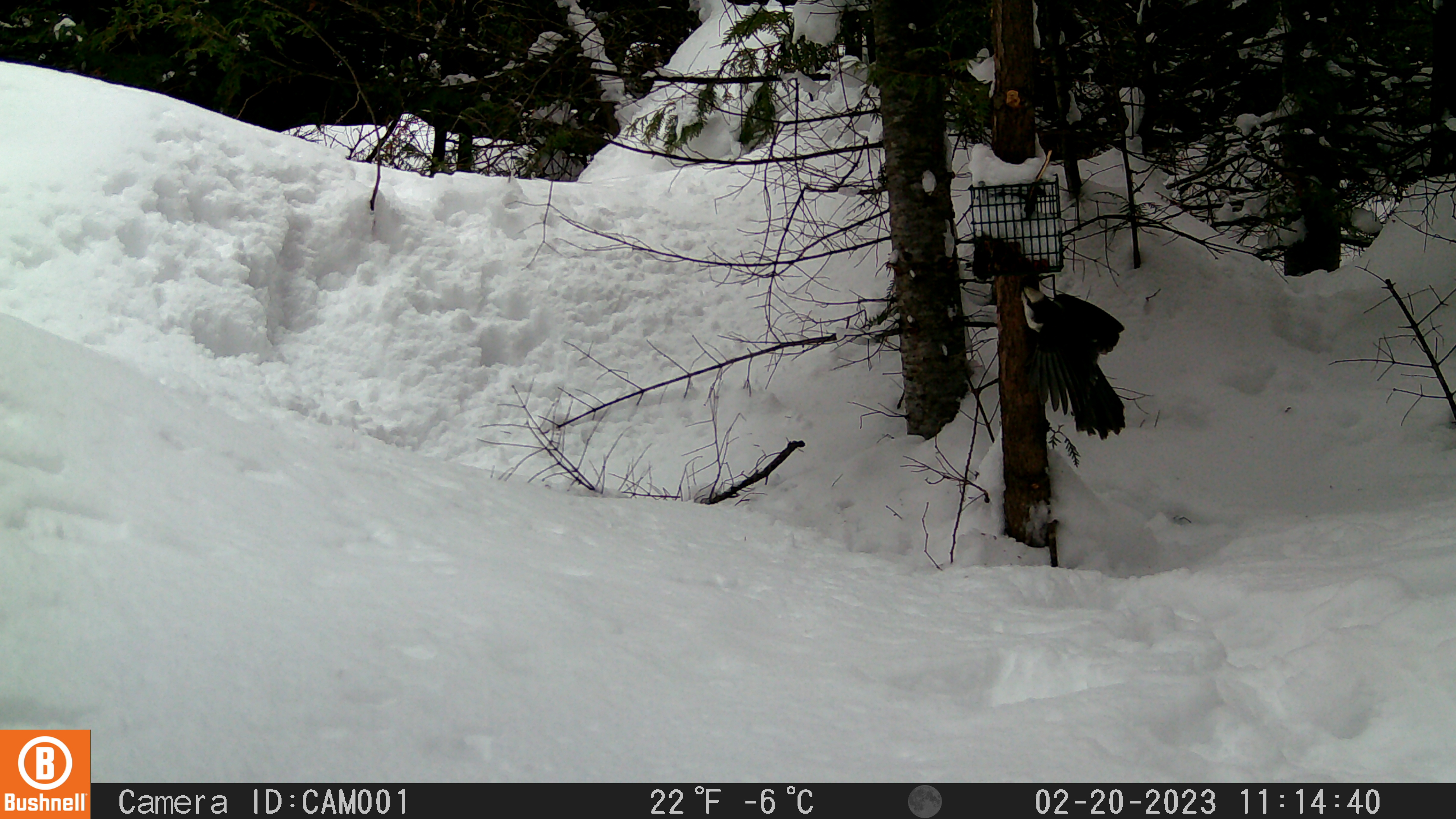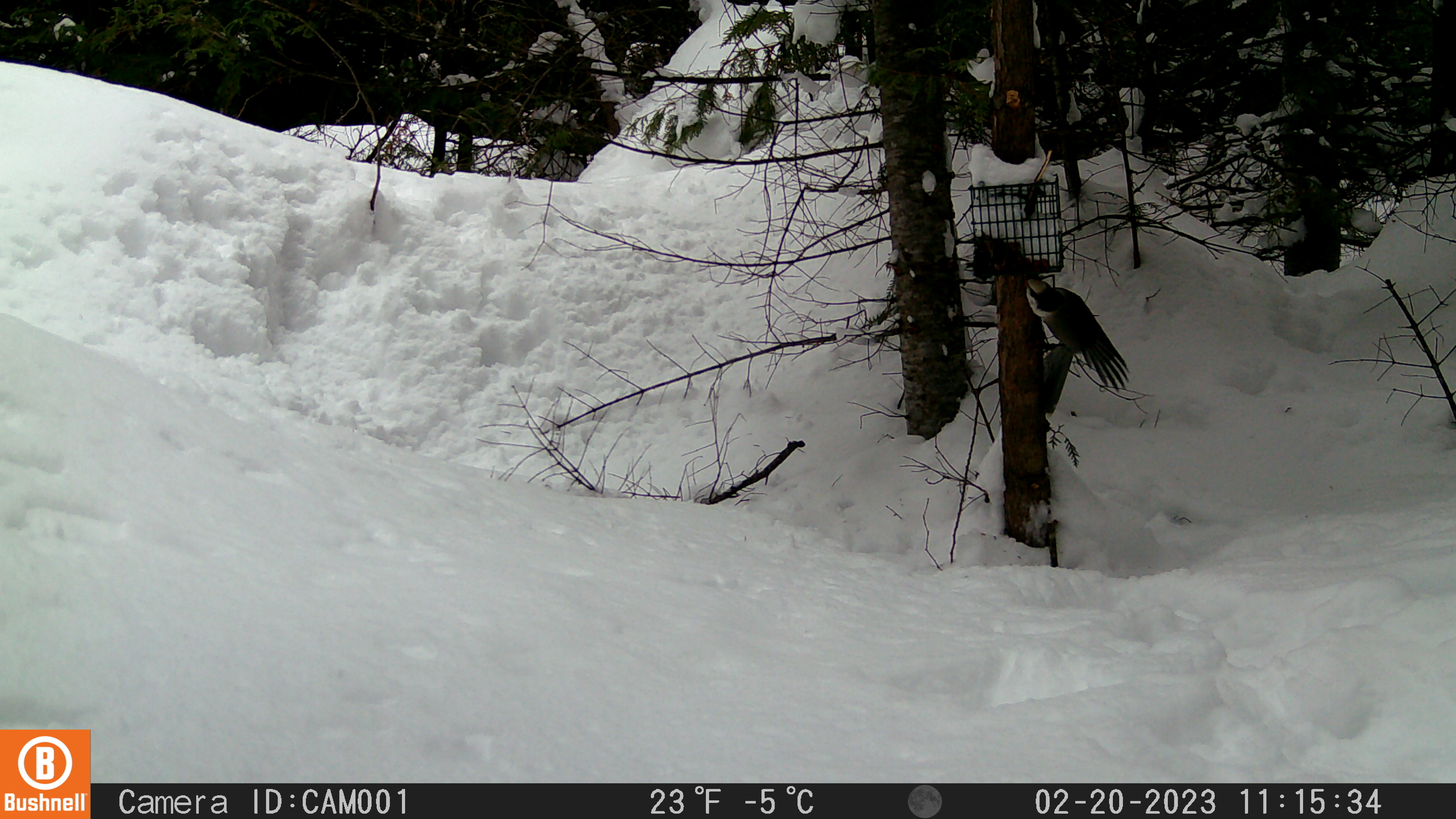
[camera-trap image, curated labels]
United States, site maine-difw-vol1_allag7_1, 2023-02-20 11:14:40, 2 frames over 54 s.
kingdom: Animalia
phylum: Chordata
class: Aves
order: Passeriformes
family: Corvidae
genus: Perisoreus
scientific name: Perisoreus canadensis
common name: canada jay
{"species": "canada jay (Perisoreus canadensis)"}